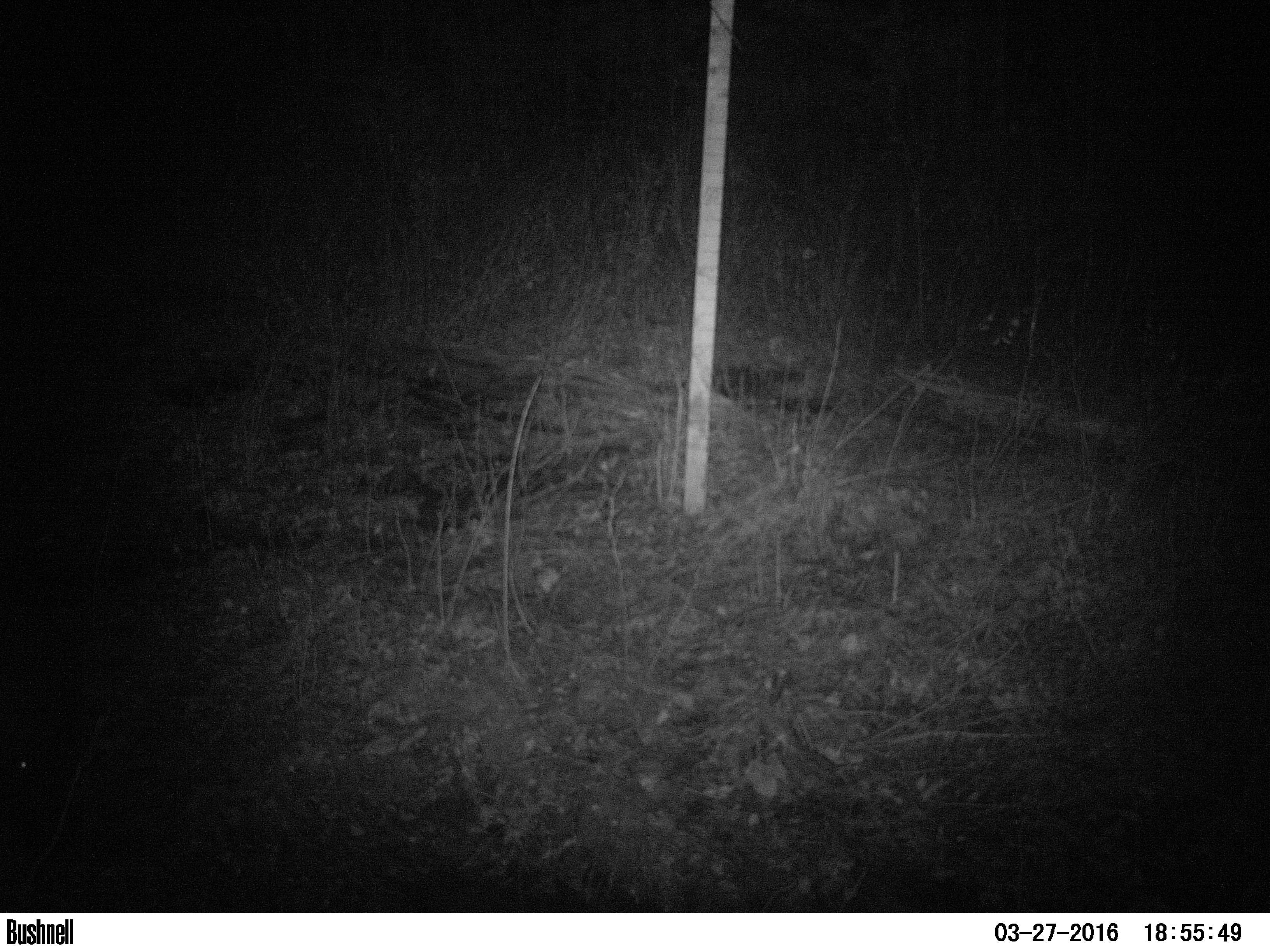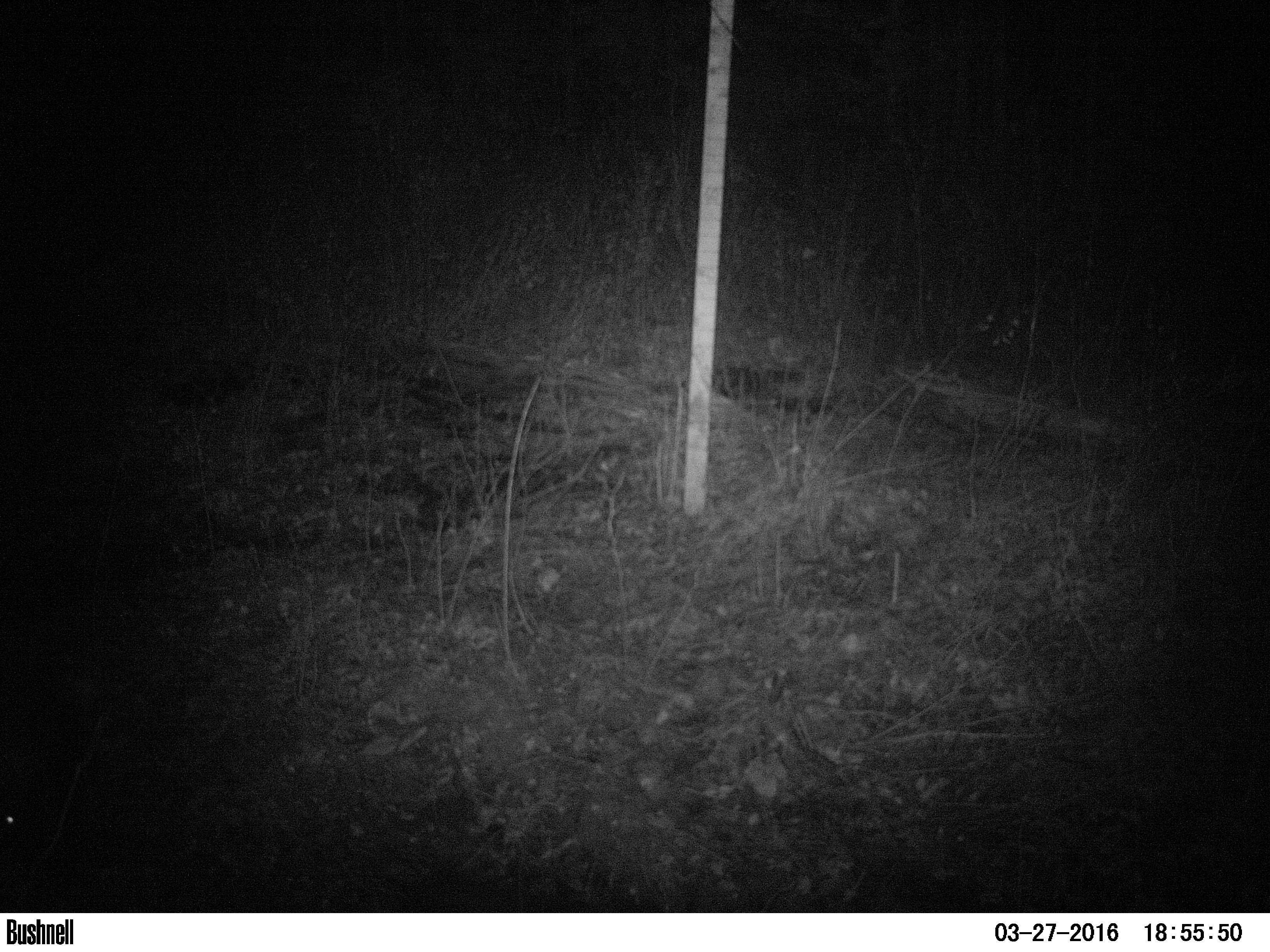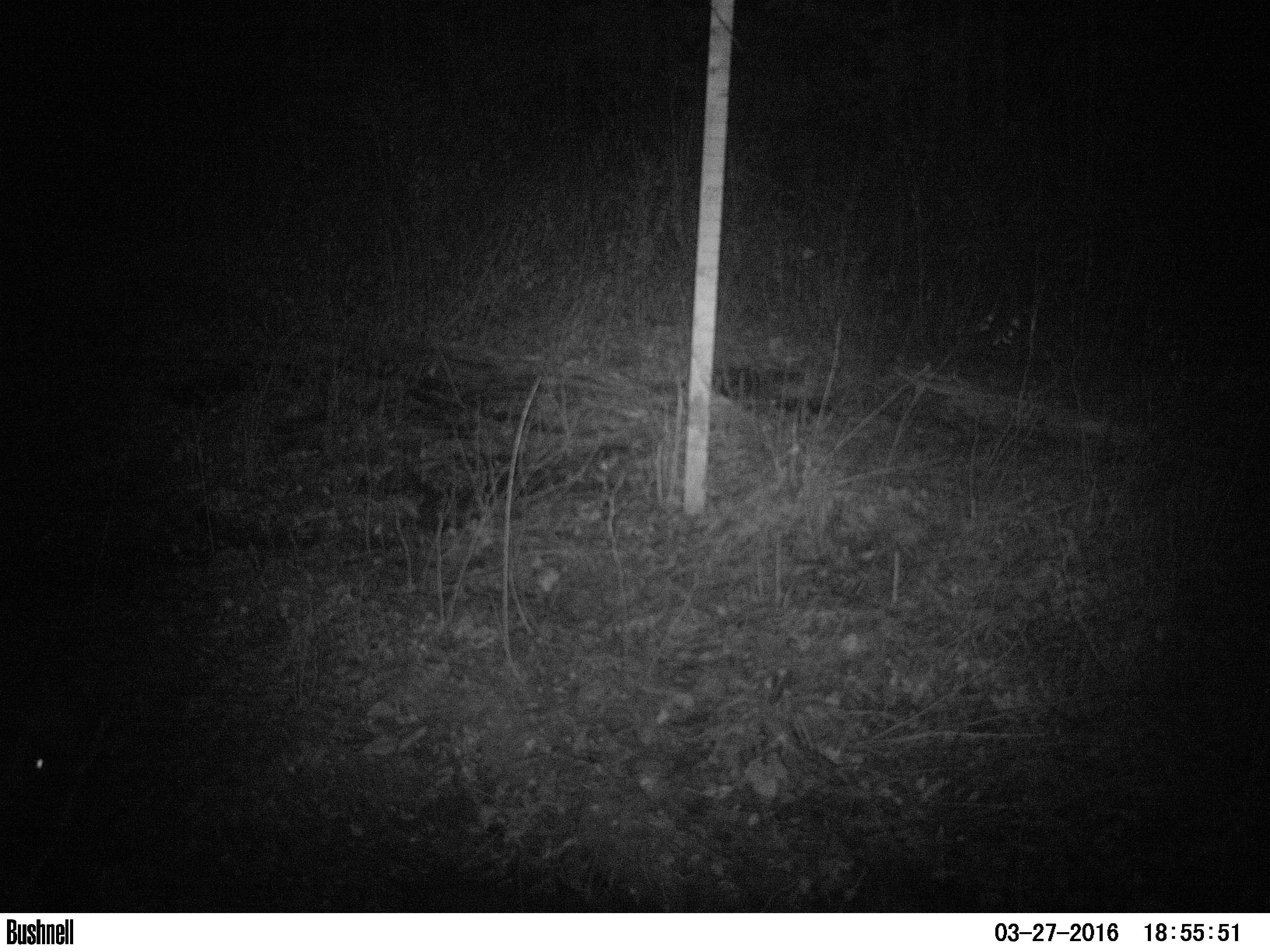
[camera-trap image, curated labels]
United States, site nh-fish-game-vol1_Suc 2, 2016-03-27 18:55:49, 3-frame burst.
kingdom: Animalia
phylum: Chordata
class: Mammalia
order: Lagomorpha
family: Leporidae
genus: Lepus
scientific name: Lepus americanus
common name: snowshoe hare